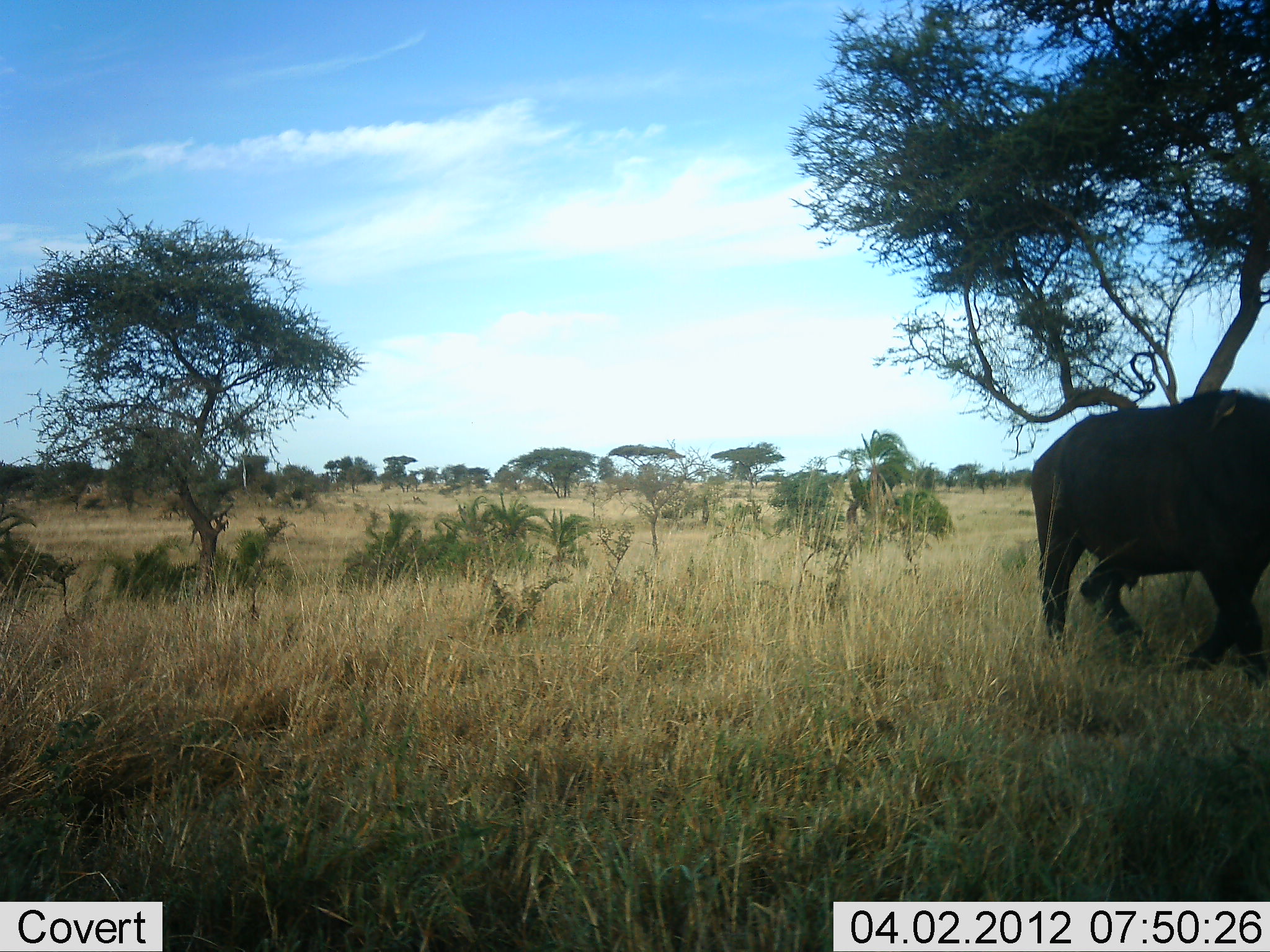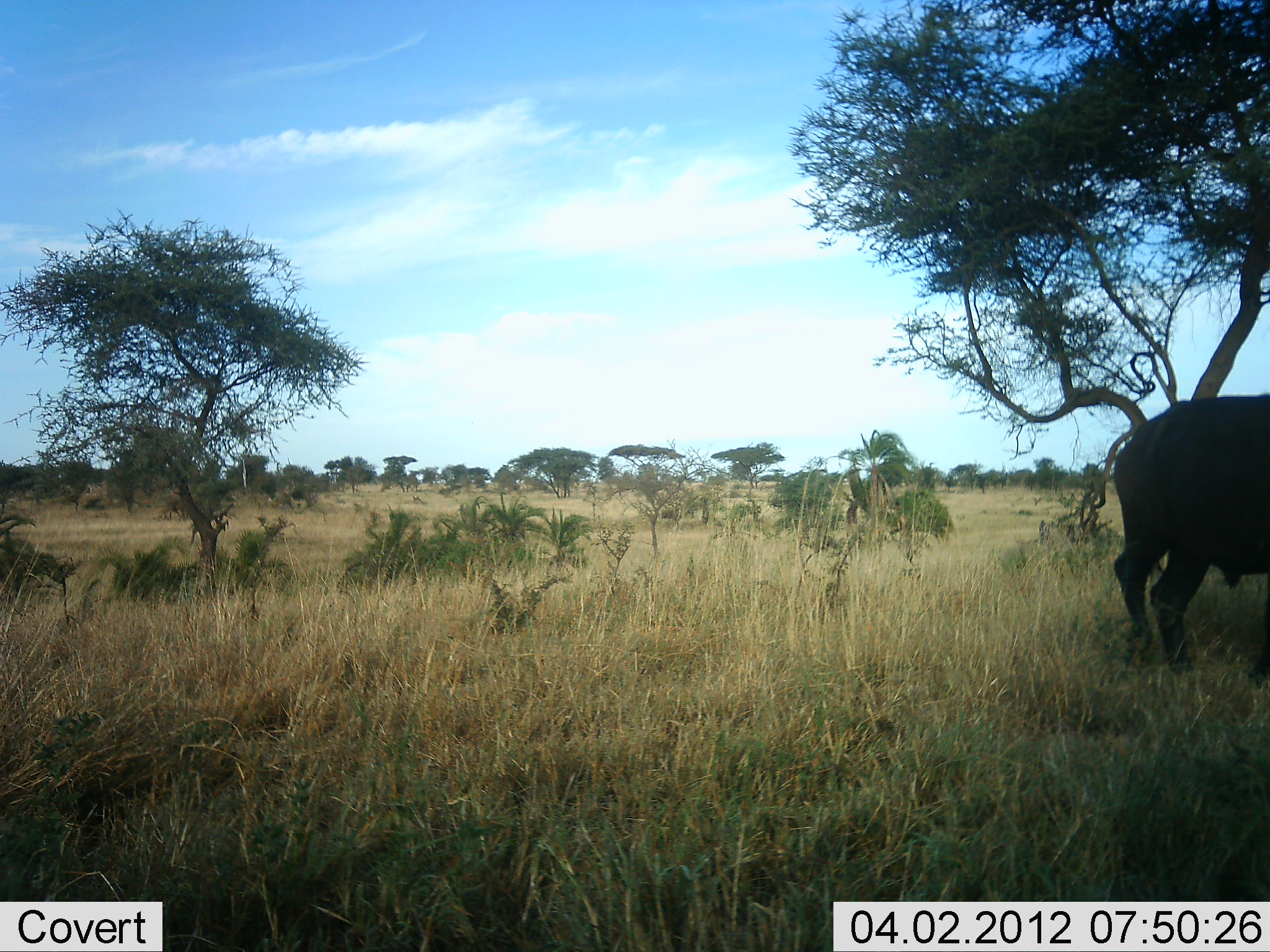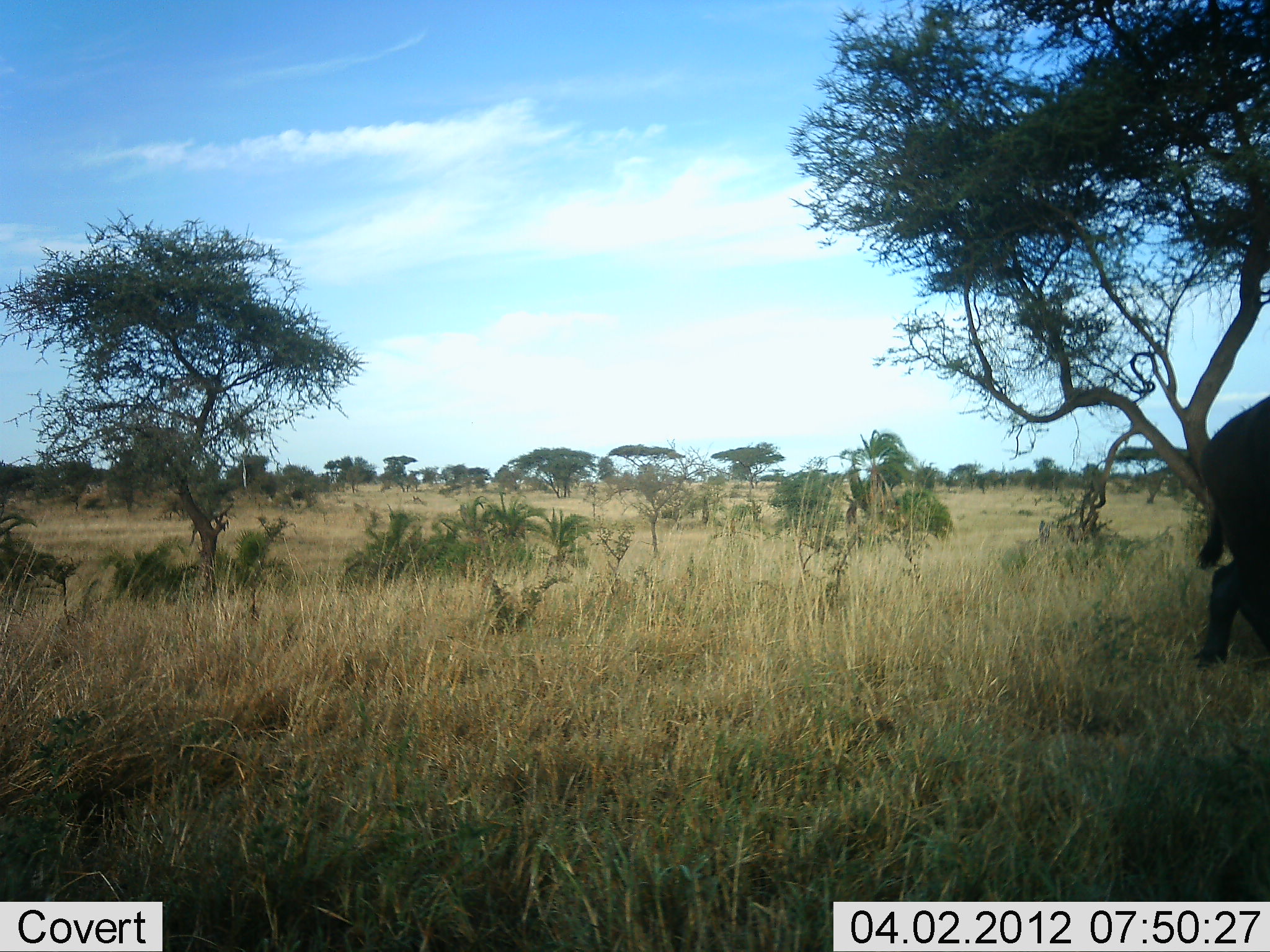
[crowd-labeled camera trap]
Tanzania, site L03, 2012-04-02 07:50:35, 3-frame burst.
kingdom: Animalia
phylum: Chordata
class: Mammalia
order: Artiodactyla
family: Bovidae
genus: Syncerus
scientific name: Syncerus caffer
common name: cape buffalo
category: buffalo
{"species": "buffalo (cape buffalo) (Syncerus caffer)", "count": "1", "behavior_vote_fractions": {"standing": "0%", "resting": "0%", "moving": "100%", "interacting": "0%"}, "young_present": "0%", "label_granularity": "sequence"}